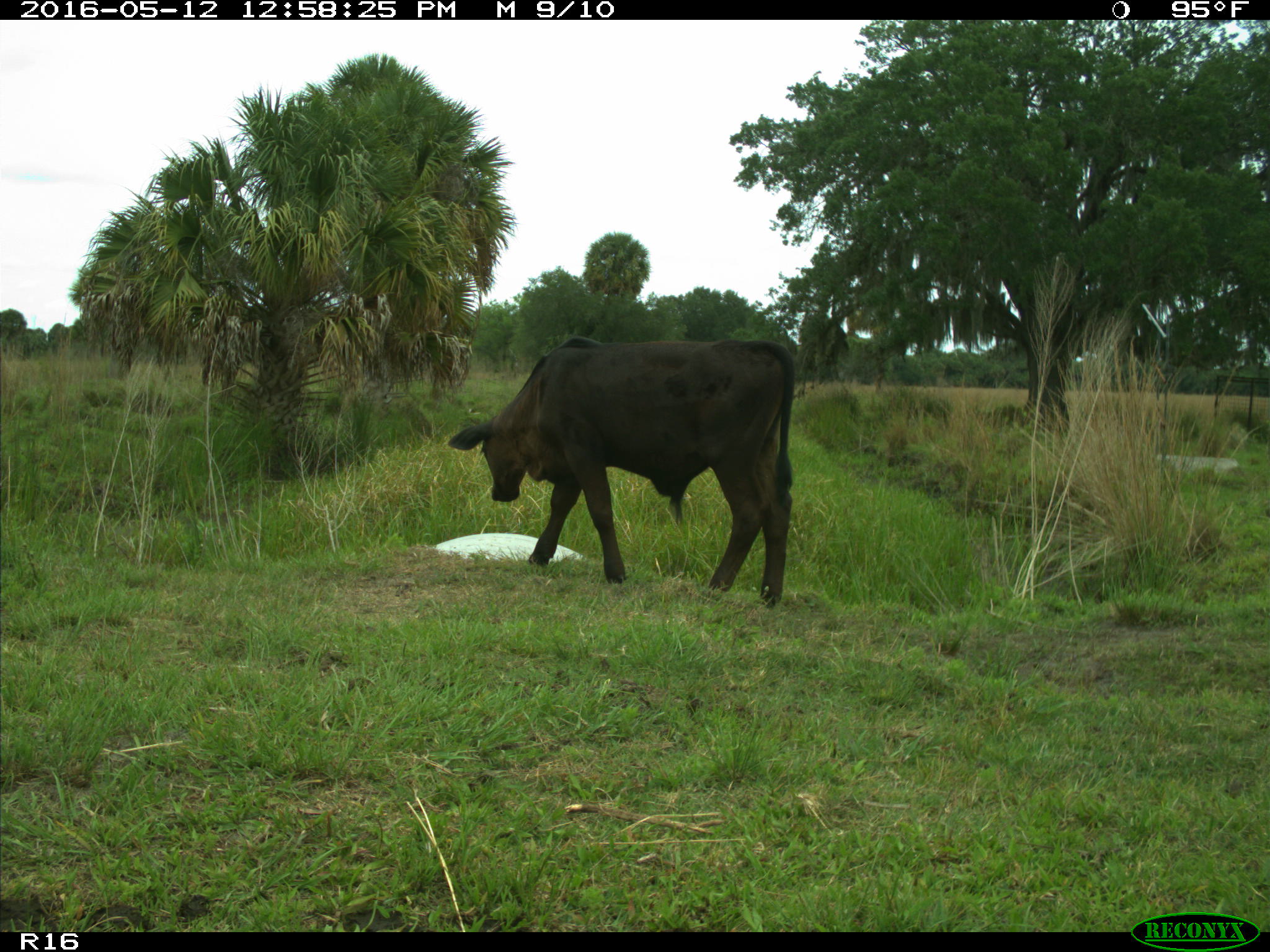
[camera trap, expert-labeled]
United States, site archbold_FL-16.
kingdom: Animalia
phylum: Chordata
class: Mammalia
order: Artiodactyla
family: Bovidae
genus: Bos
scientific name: Bos taurus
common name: domestic cow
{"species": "Bos taurus (domestic cow)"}